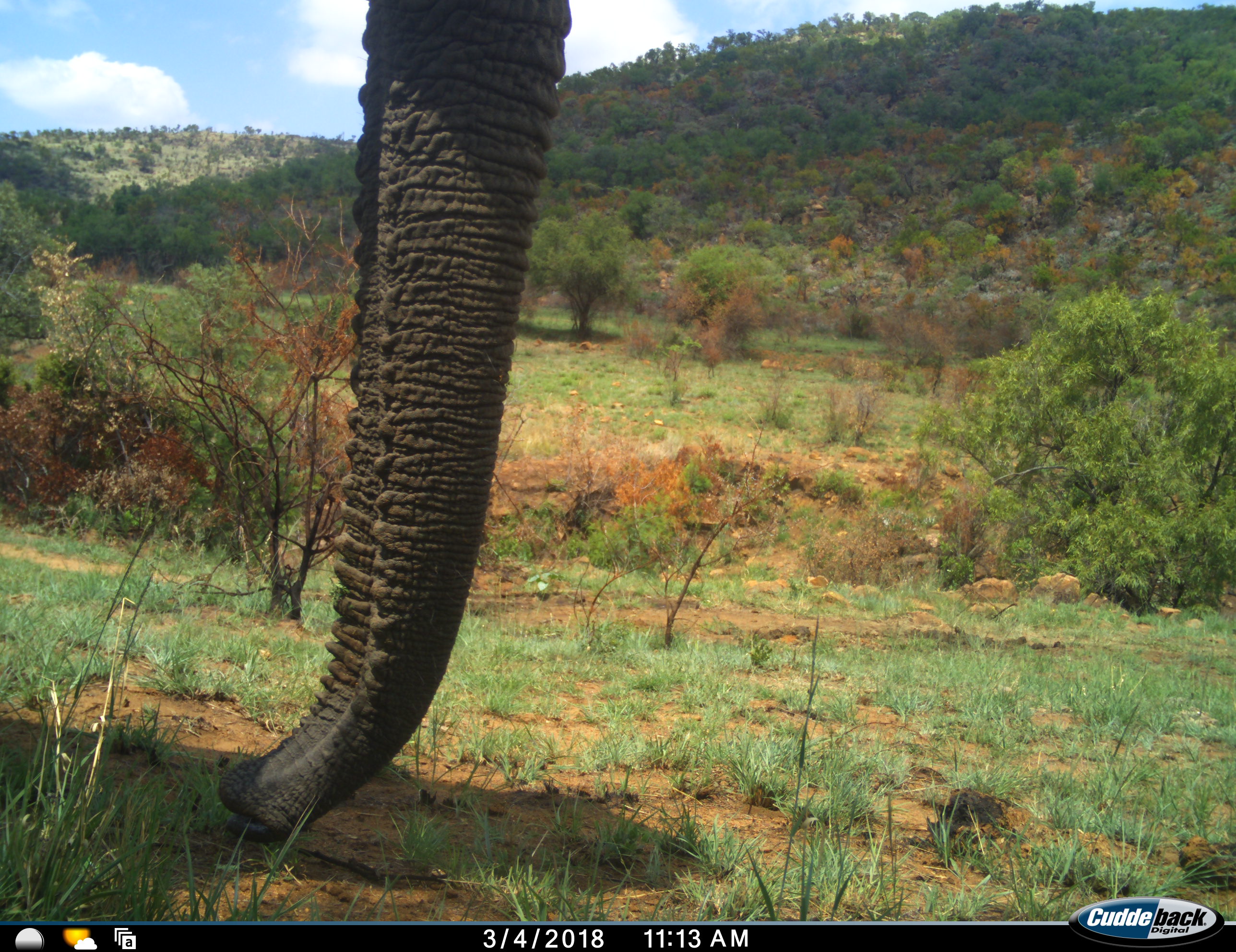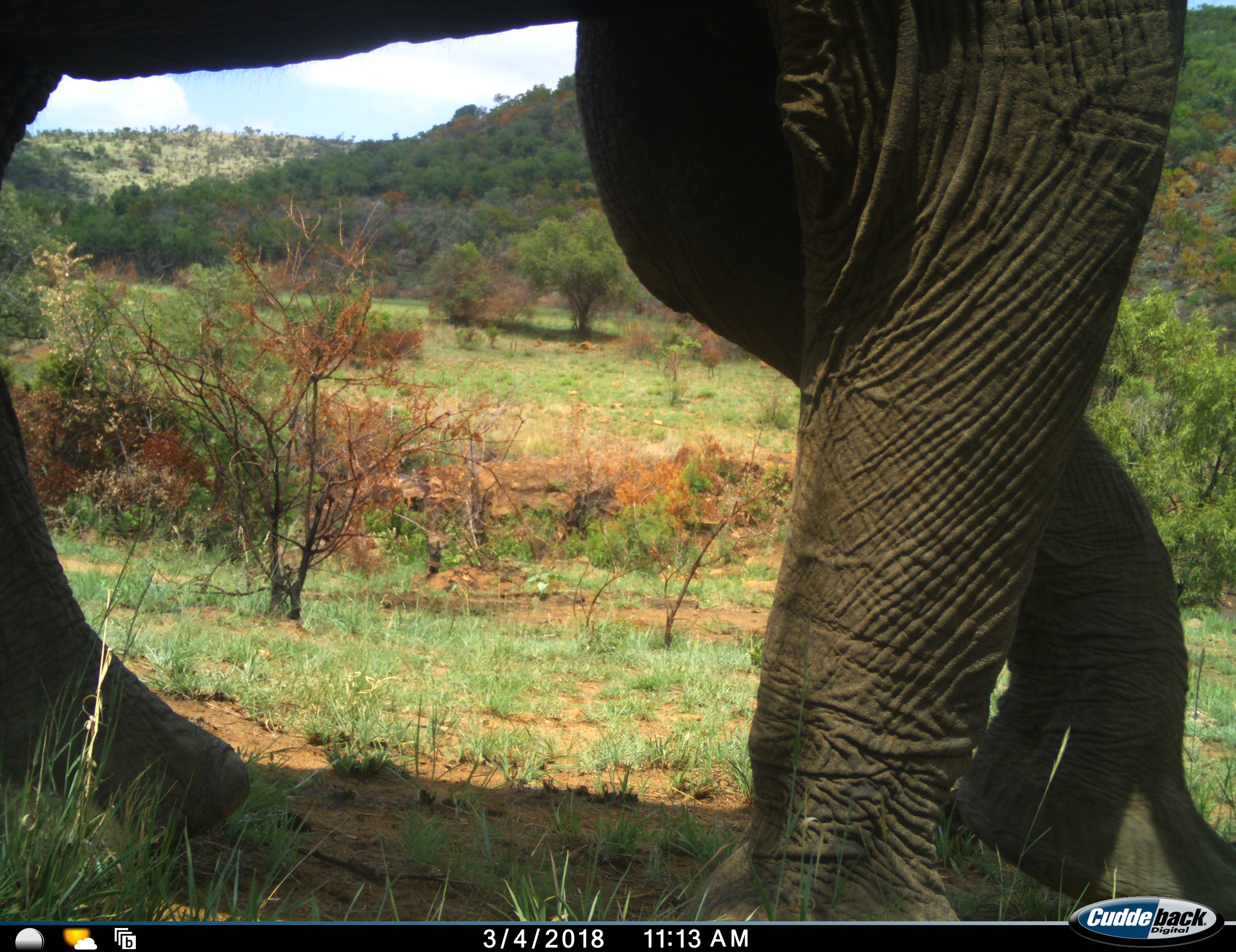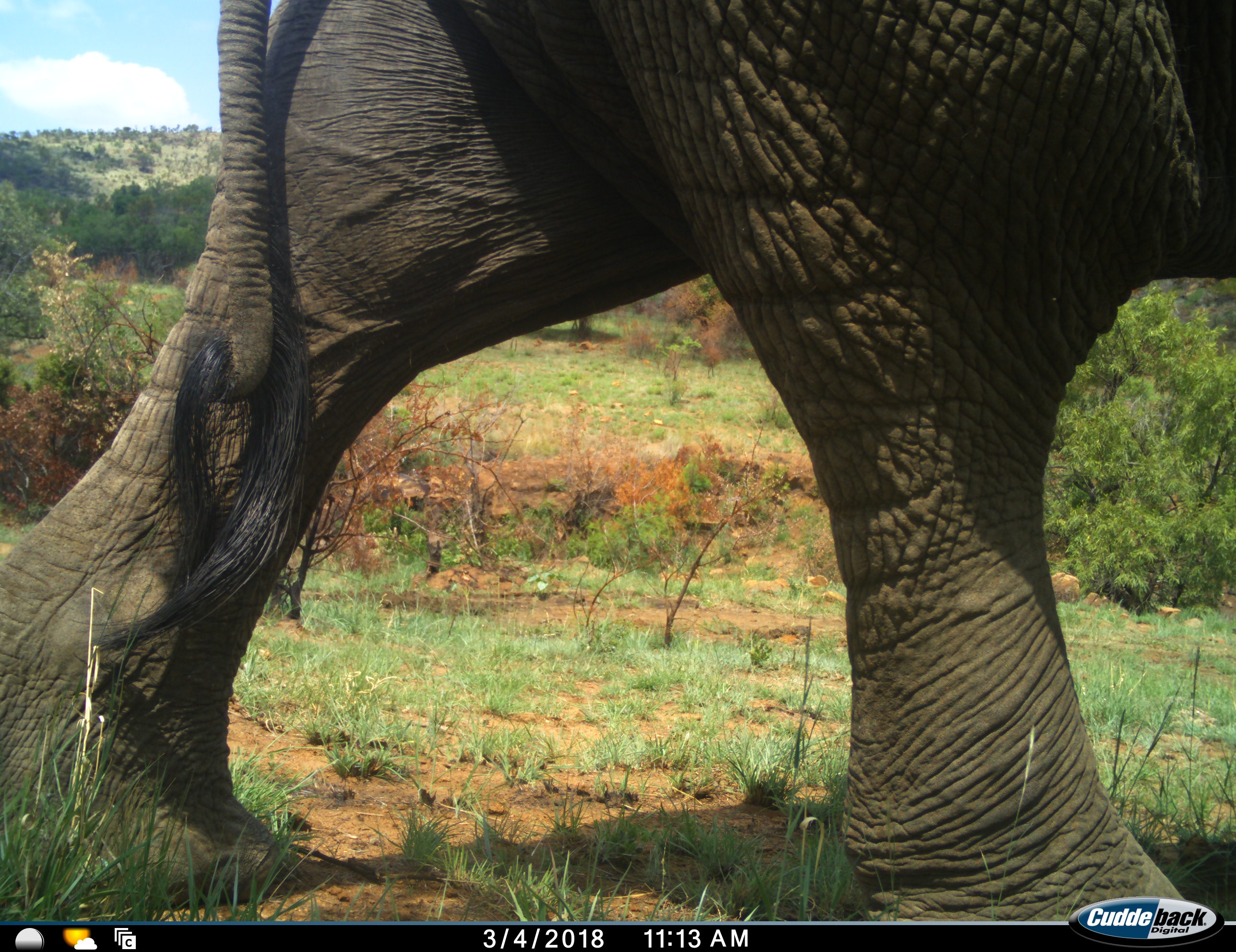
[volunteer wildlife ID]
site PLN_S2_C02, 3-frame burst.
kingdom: Animalia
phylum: Chordata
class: Mammalia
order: Proboscidea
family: Elephantidae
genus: Loxodonta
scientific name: Loxodonta africana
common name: african bush elephant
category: elephant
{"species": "elephant (african bush elephant) (Loxodonta africana)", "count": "1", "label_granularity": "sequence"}